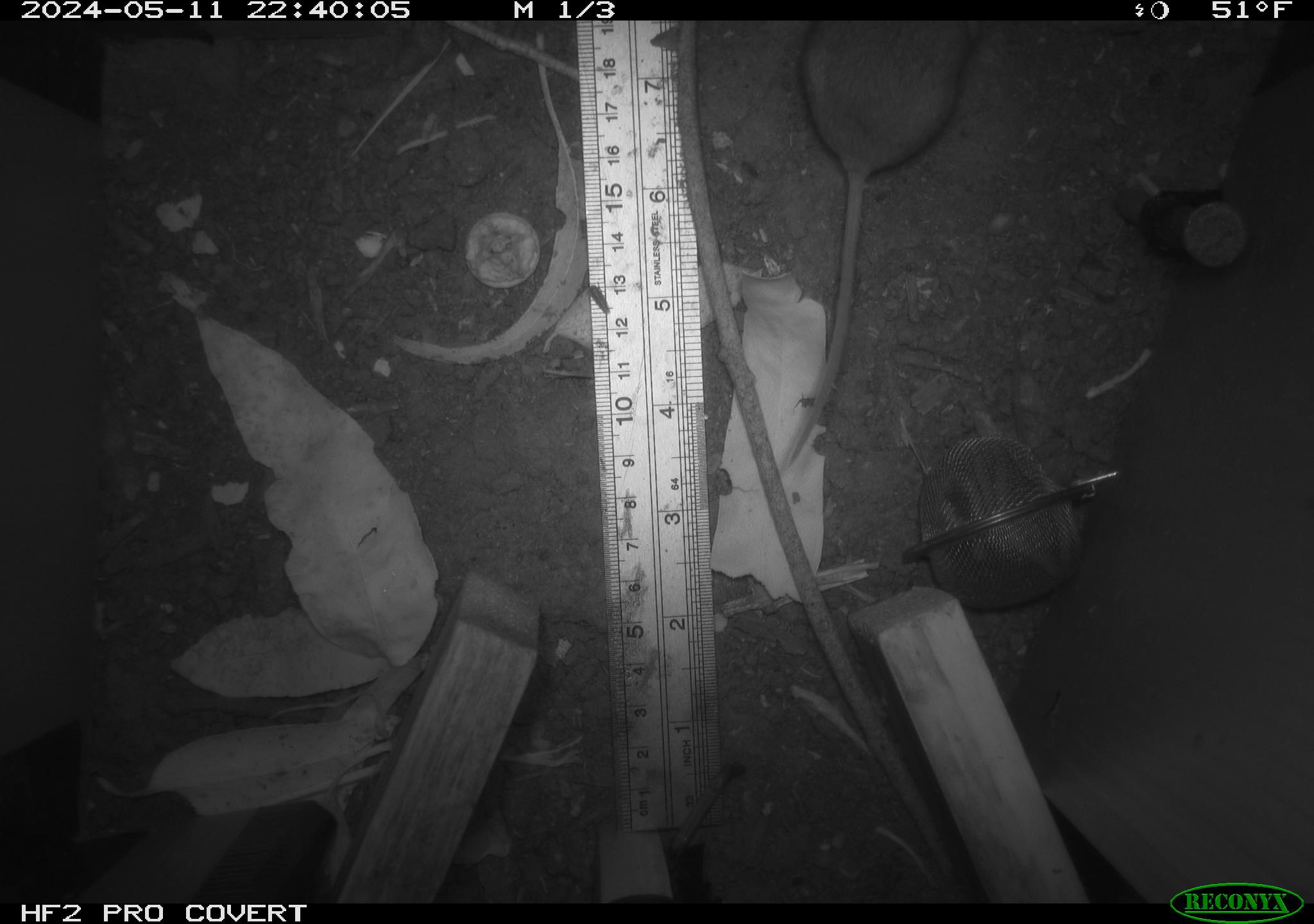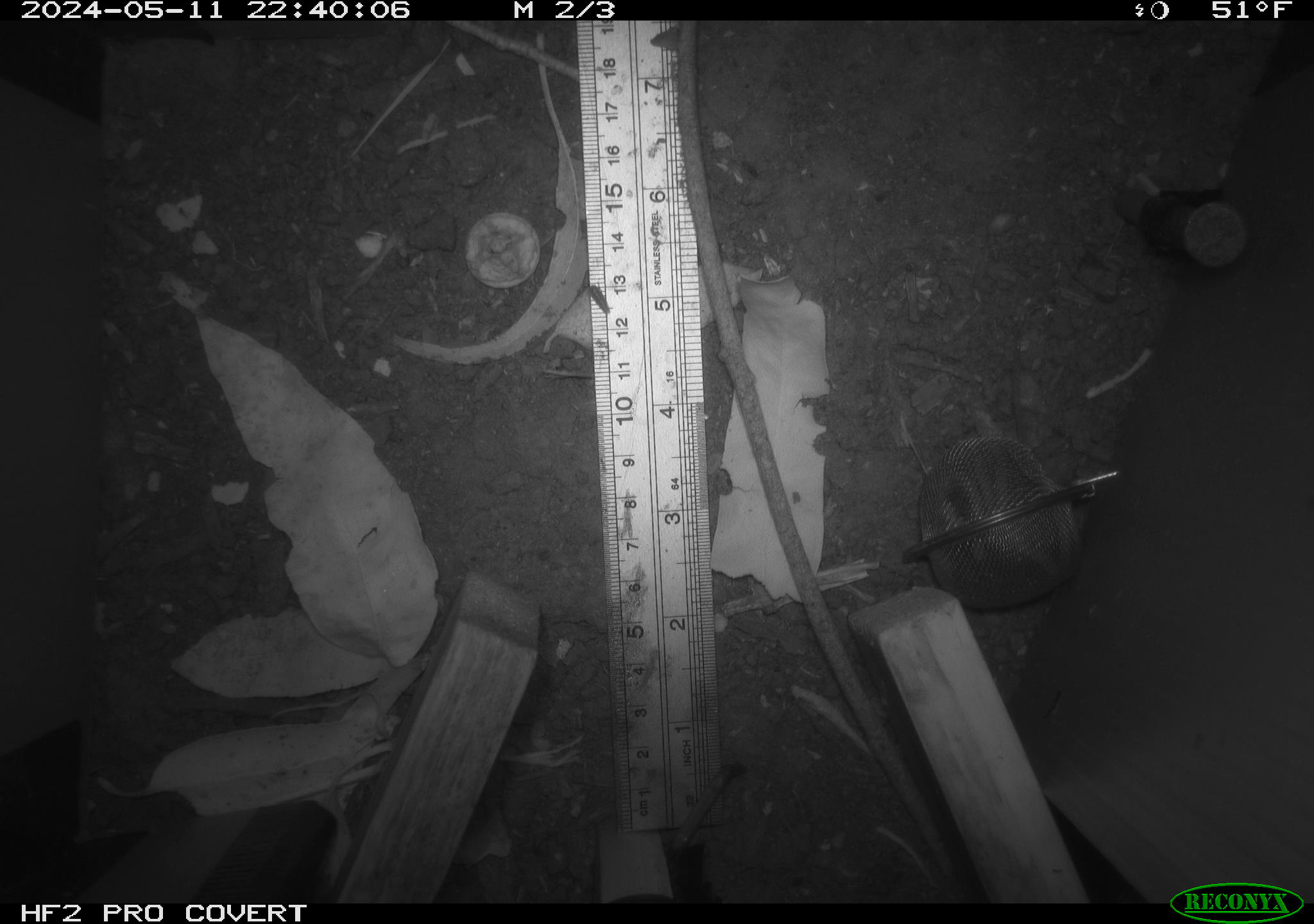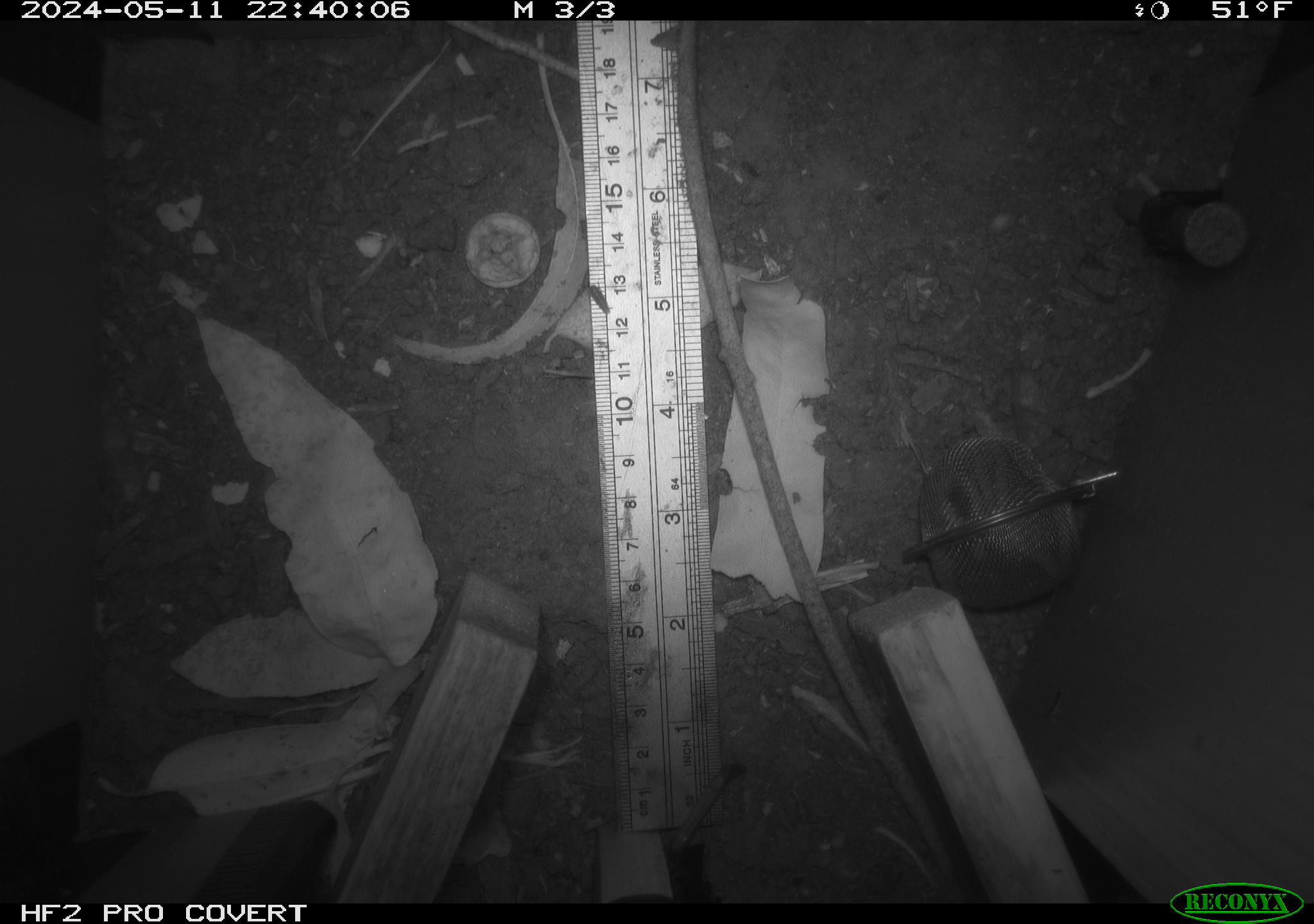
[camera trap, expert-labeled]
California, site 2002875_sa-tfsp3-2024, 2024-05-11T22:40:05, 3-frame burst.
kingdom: Animalia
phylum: Chordata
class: Mammalia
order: Rodentia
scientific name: Rodentia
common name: rodent